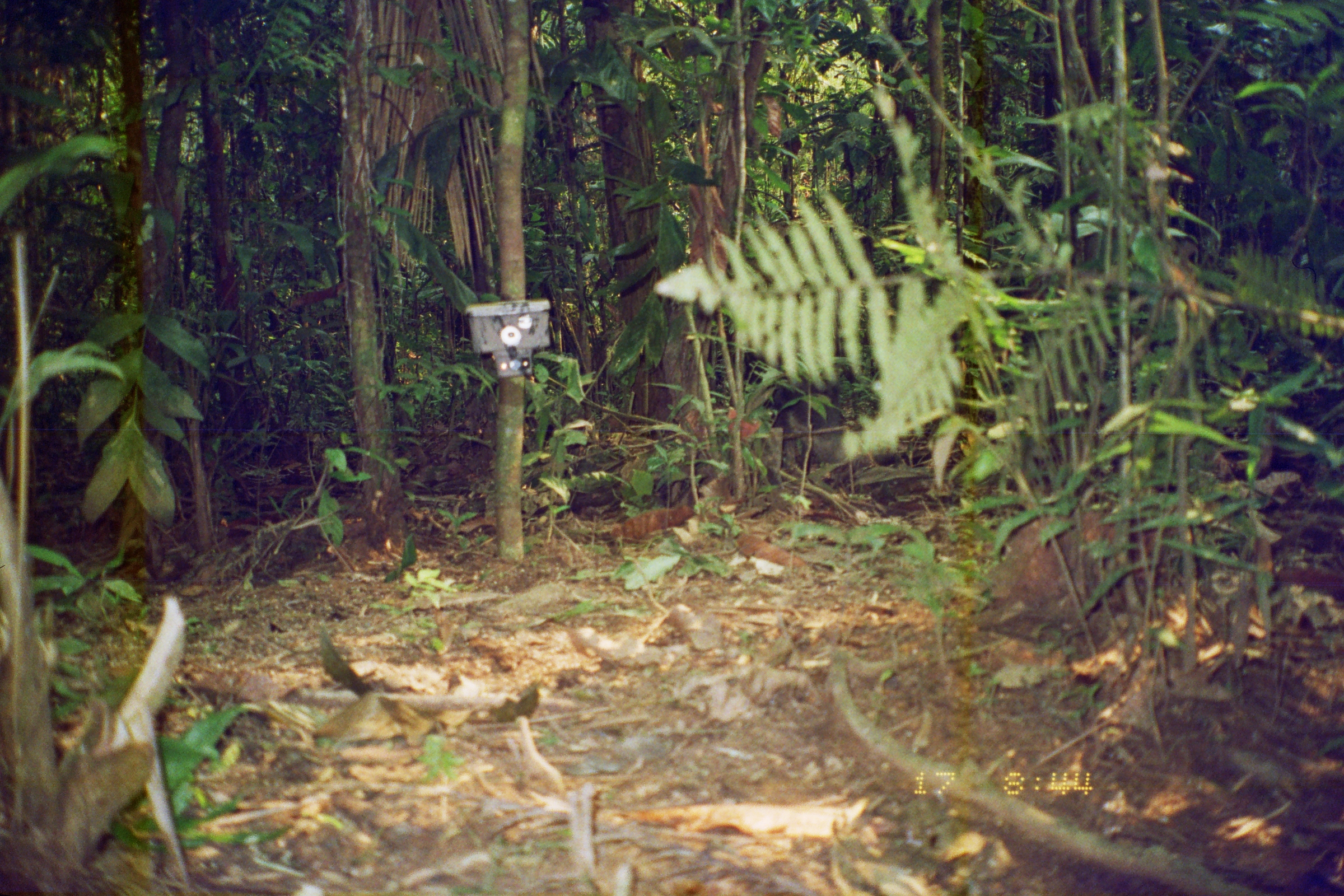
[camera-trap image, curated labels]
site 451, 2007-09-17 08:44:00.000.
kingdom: Animalia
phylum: Chordata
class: Mammalia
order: Artiodactyla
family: Tayassuidae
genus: Tayassu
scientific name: Tayassu pecari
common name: white-lipped peccary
Tayassu pecari (white-lipped peccary).